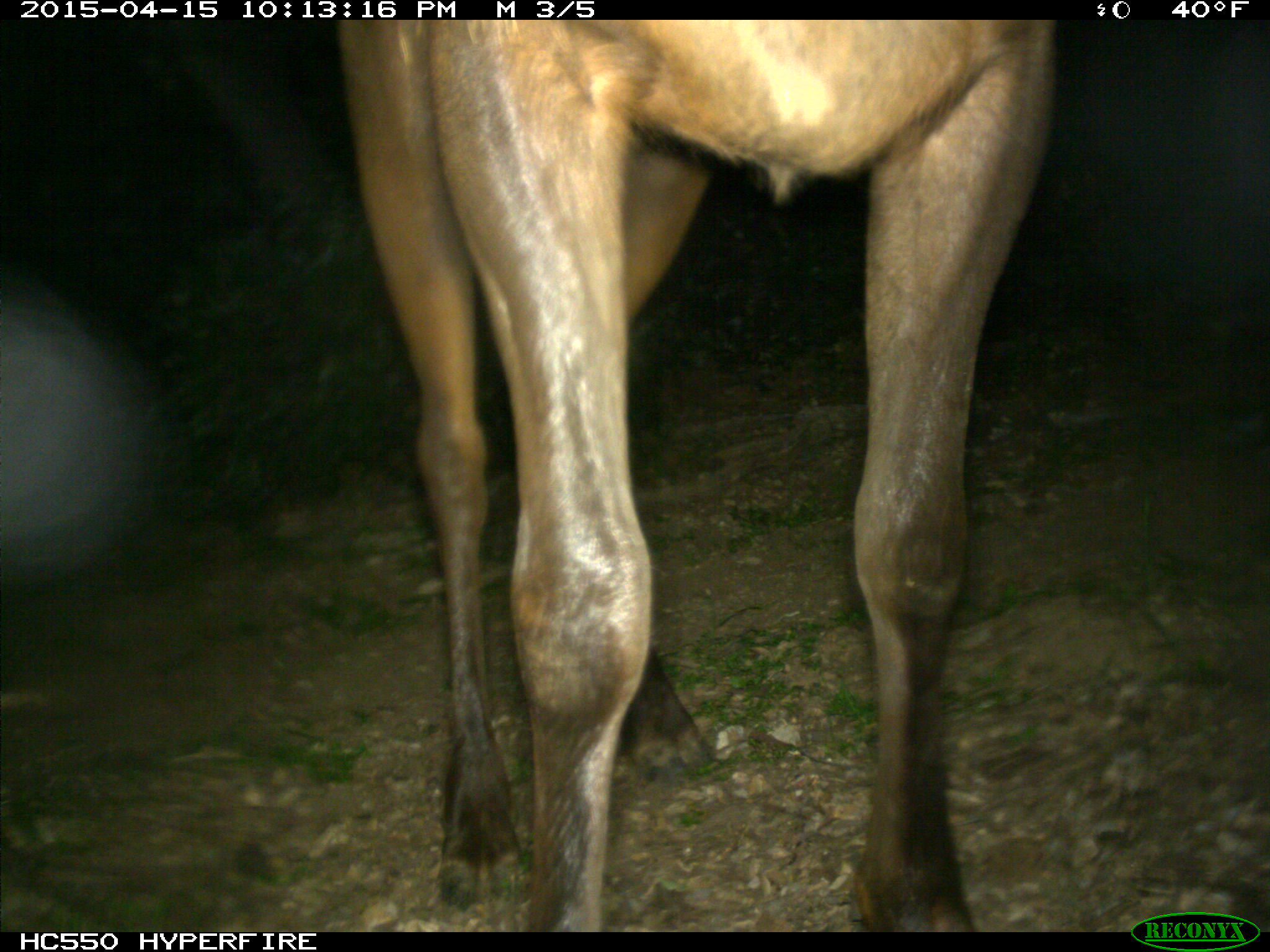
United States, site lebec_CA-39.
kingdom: Animalia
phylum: Chordata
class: Mammalia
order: Artiodactyla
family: Cervidae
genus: Cervus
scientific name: Cervus canadensis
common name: elk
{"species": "Cervus canadensis (elk)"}